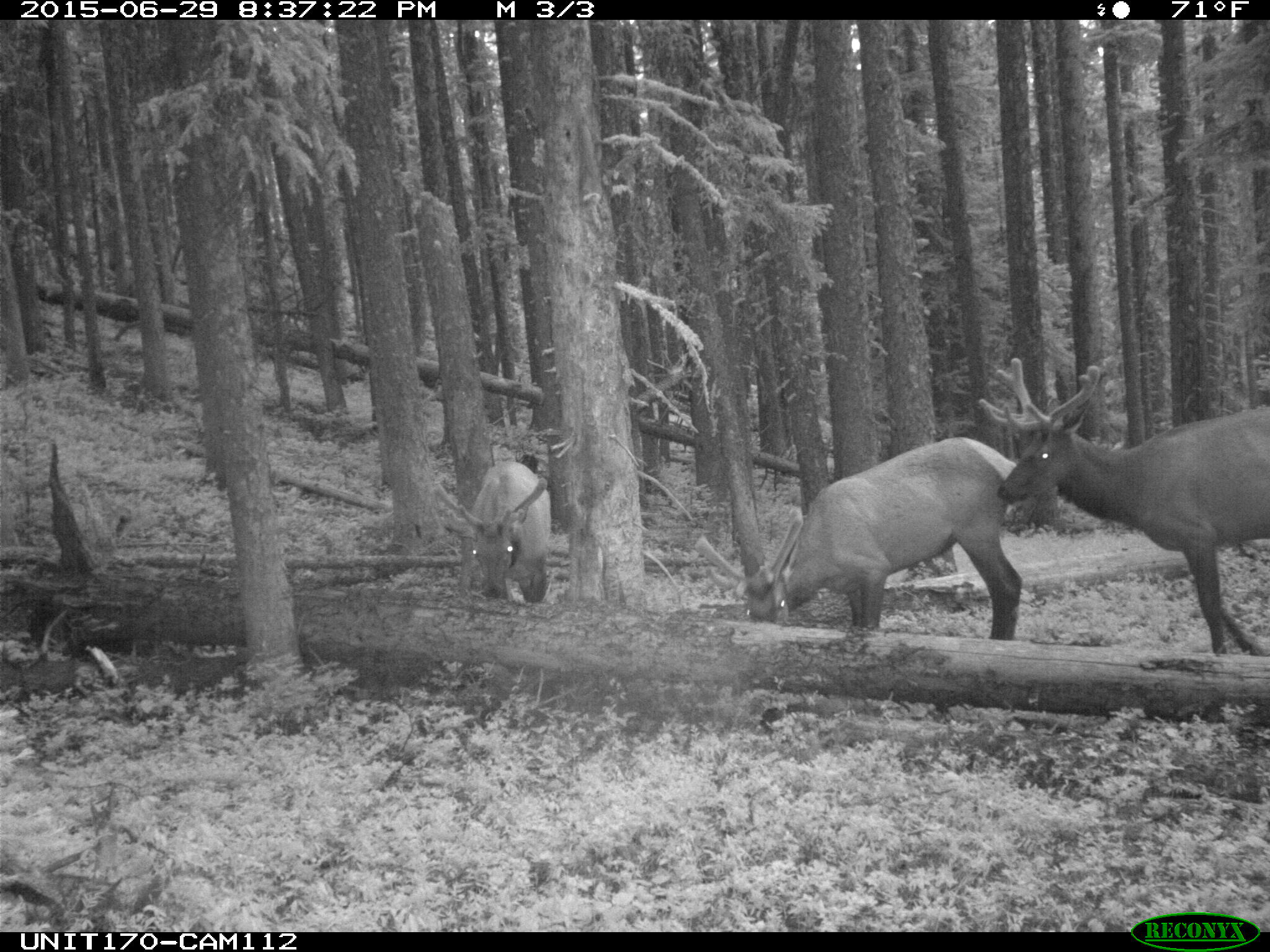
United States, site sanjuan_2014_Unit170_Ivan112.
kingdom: Animalia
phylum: Chordata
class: Mammalia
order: Artiodactyla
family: Cervidae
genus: Cervus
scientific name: Cervus elaphus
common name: red deer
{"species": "Cervus elaphus (red deer)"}